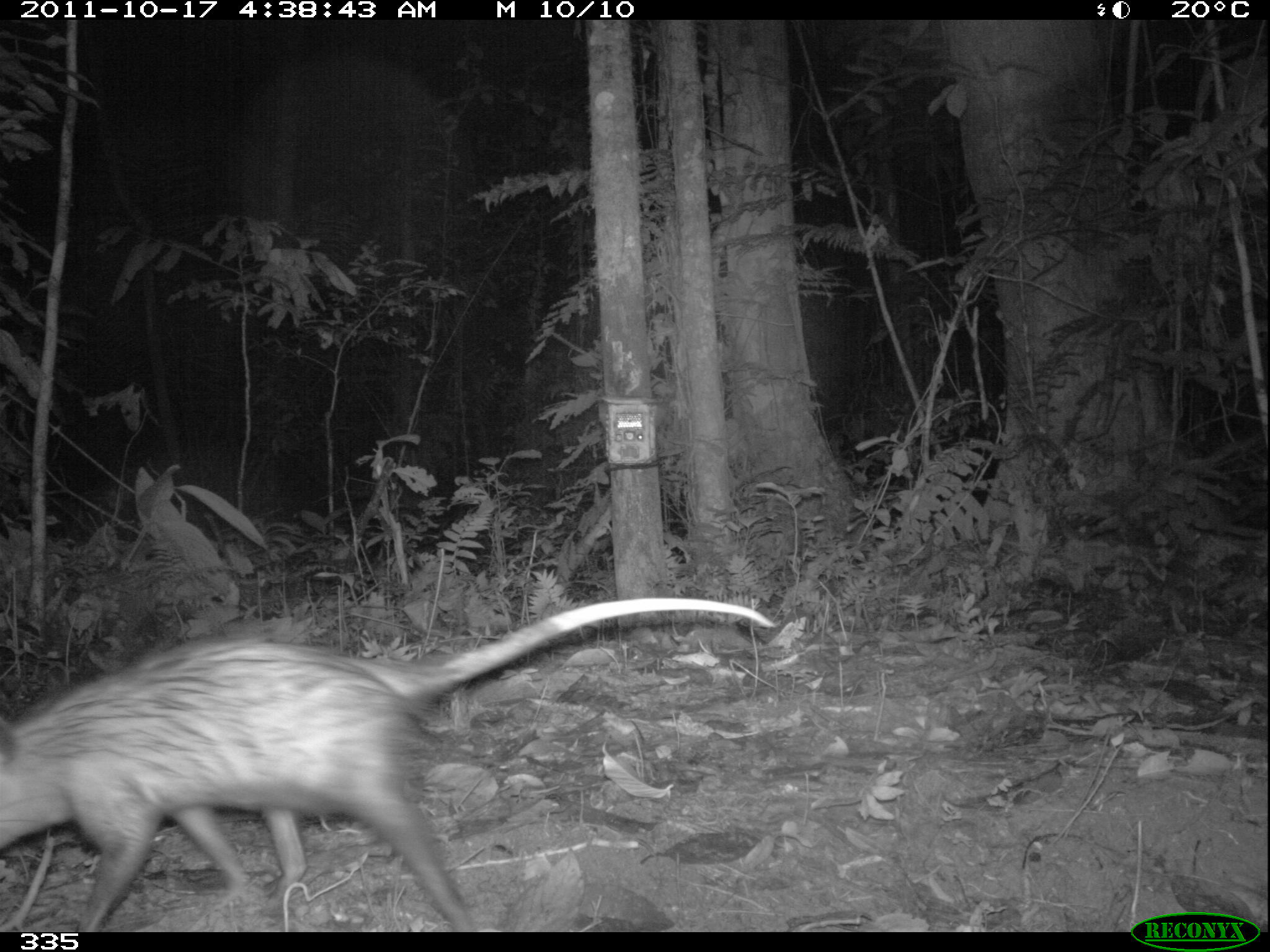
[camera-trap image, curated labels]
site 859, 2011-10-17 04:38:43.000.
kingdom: Animalia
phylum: Chordata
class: Mammalia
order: Didelphimorphia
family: Didelphidae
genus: Didelphis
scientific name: Didelphis marsupialis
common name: southern opossum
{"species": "Didelphis marsupialis (southern opossum)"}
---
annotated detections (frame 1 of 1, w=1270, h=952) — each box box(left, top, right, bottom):
didelphis marsupialis: box(0, 592, 772, 929)